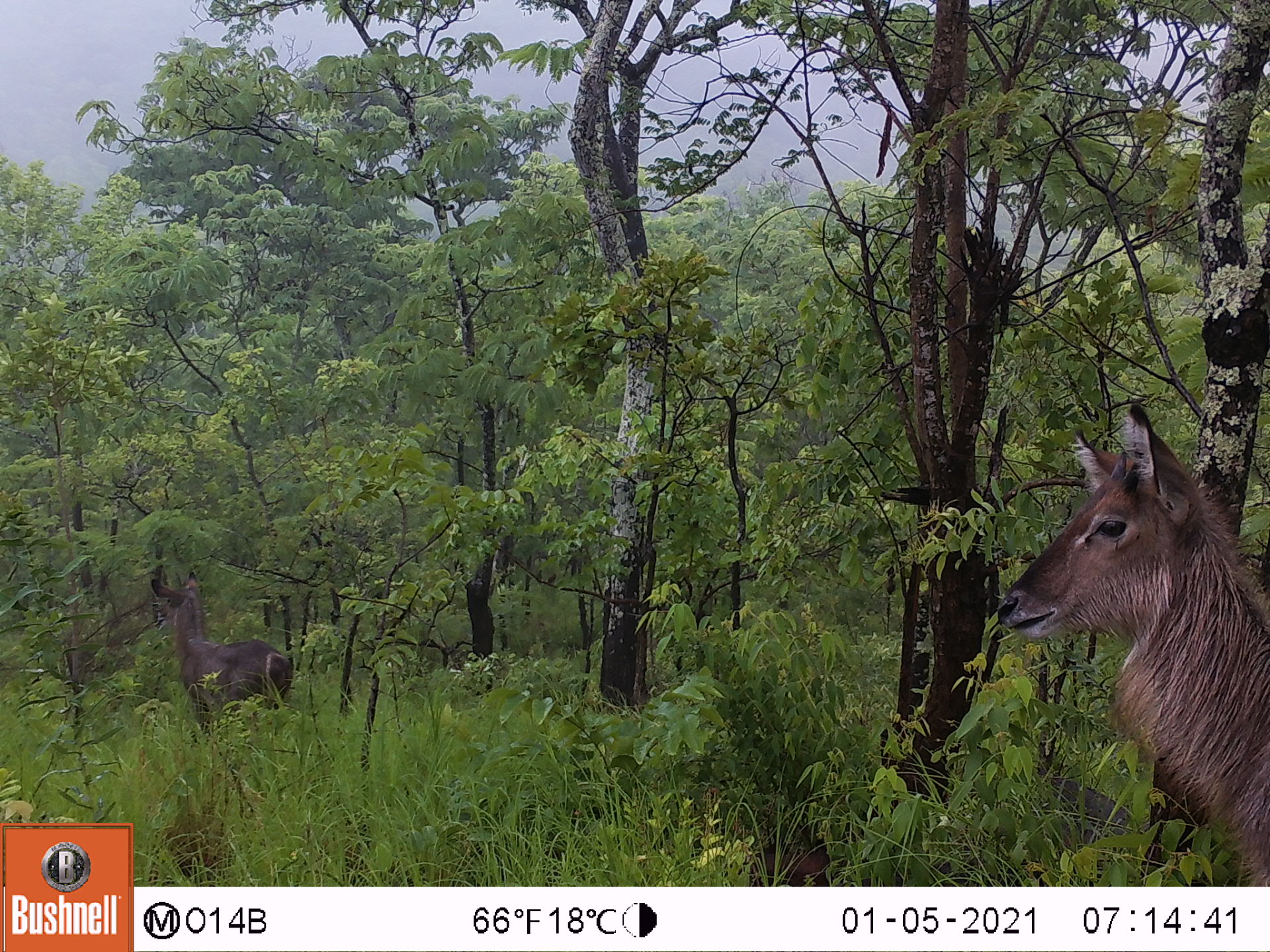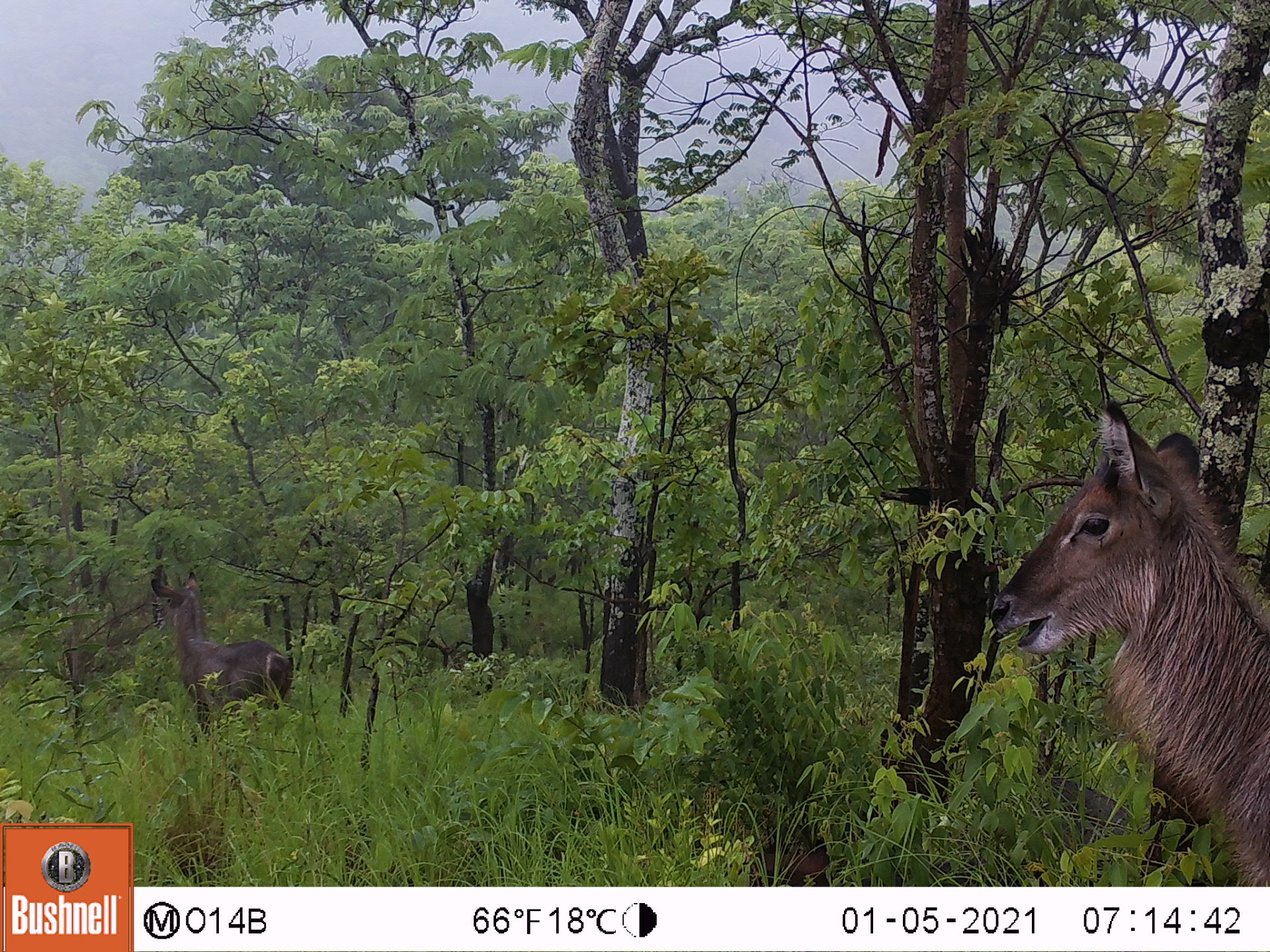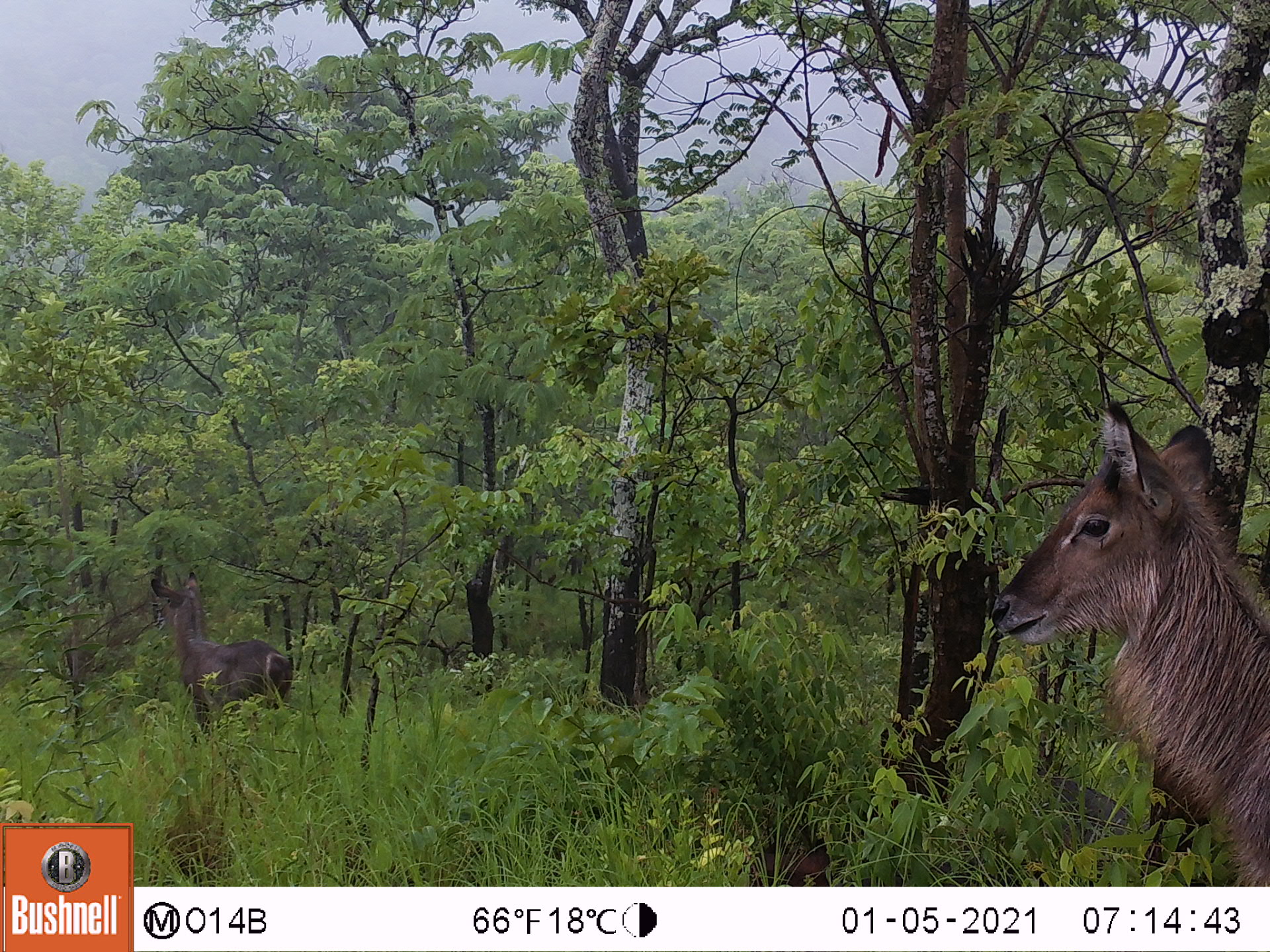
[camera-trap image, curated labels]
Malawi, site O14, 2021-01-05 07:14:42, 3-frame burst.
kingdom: Animalia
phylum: Chordata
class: Mammalia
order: Artiodactyla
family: Bovidae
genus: Kobus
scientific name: Kobus ellipsiprymnus ellipsiprymnus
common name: common waterbuck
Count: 2.